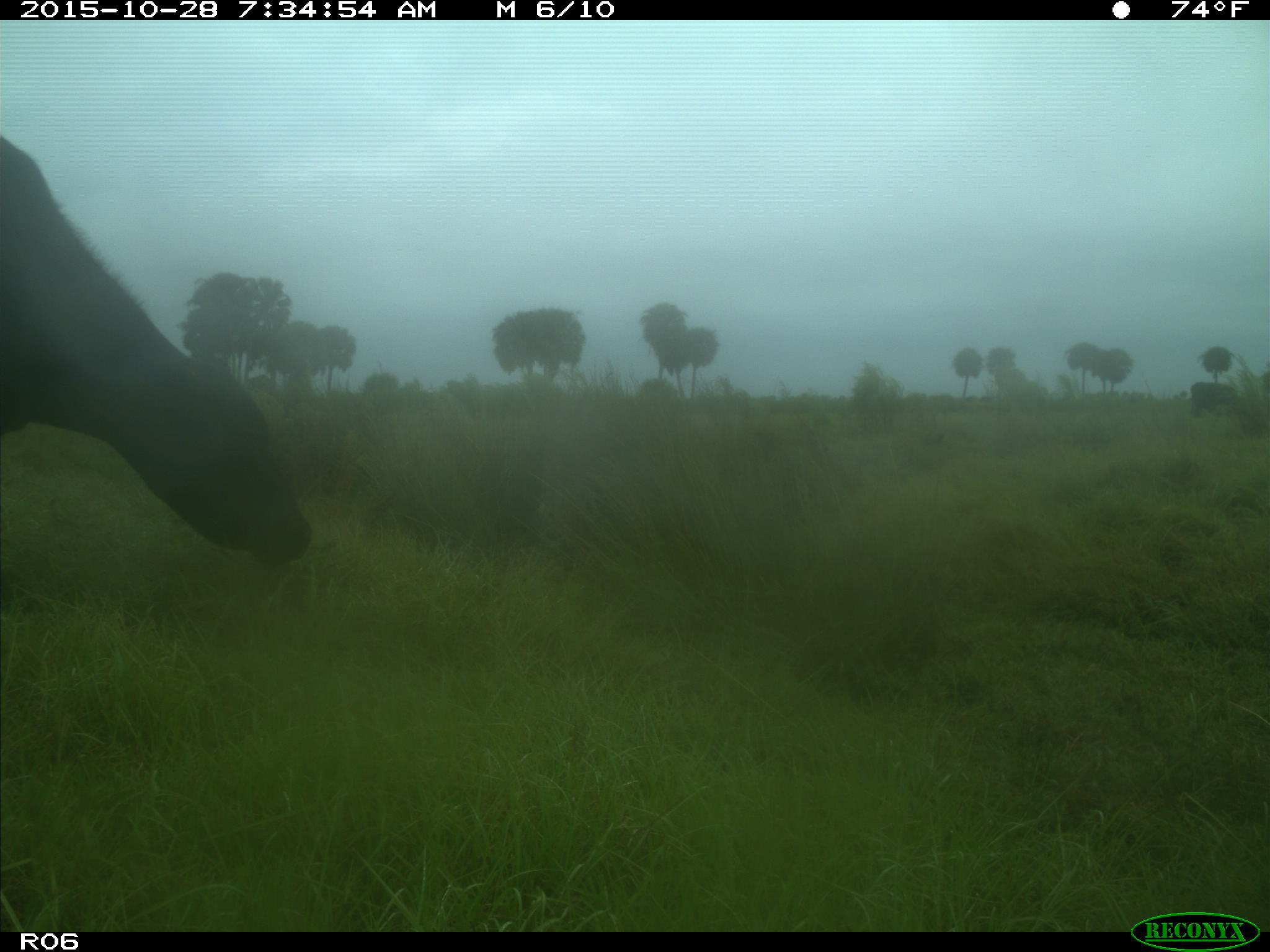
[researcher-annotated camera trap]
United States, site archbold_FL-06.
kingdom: Animalia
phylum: Chordata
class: Mammalia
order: Artiodactyla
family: Bovidae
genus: Bos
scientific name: Bos taurus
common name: domestic cow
Bos taurus (domestic cow).